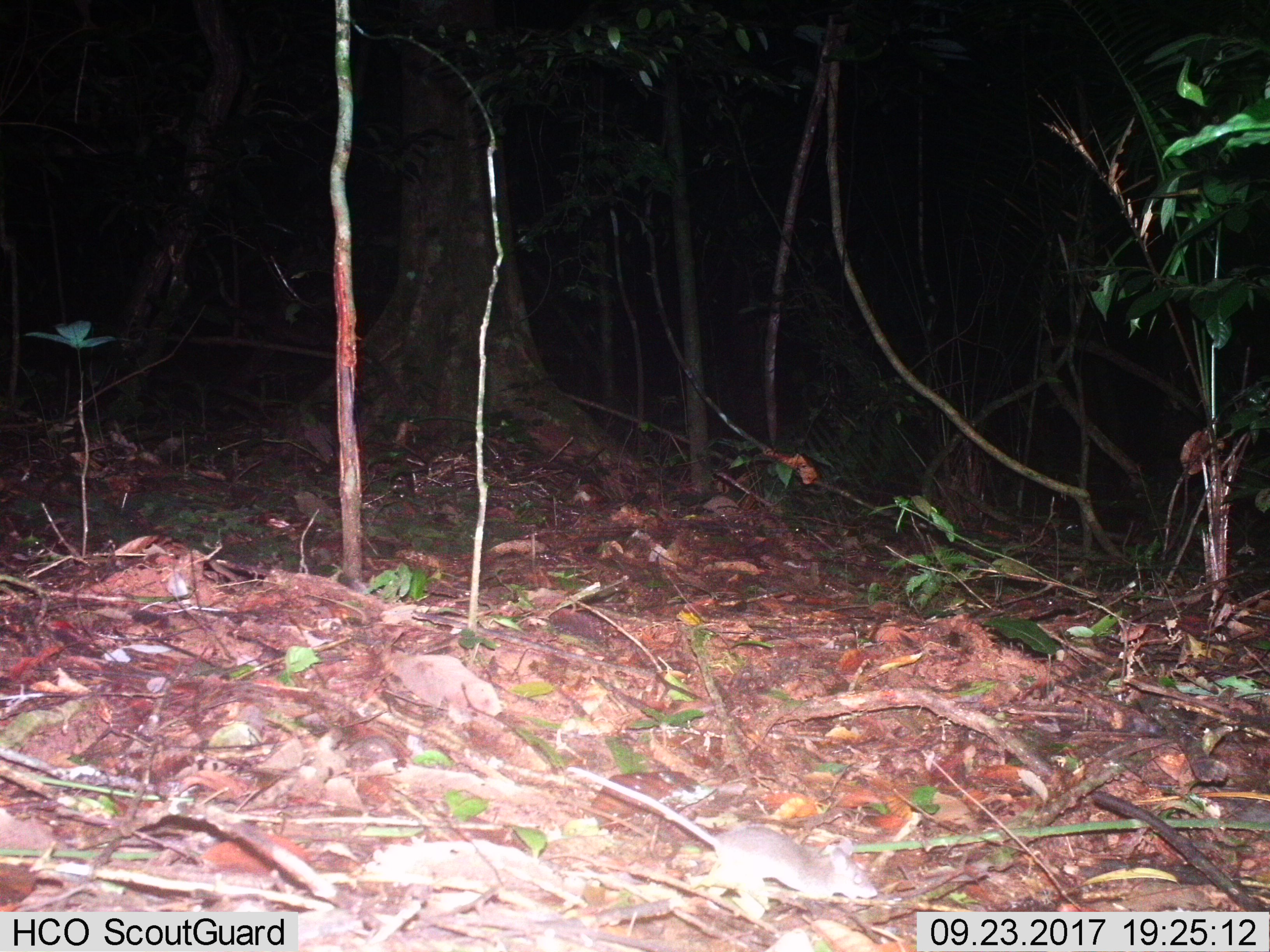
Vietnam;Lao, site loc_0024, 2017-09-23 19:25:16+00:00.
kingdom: Animalia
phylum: Chordata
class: Mammalia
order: Rodentia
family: Muridae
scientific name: Muridae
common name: old-world mice and rats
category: unidentified murid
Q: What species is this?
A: Unidentified murid (old-world mice and rats) (Muridae).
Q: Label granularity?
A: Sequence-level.